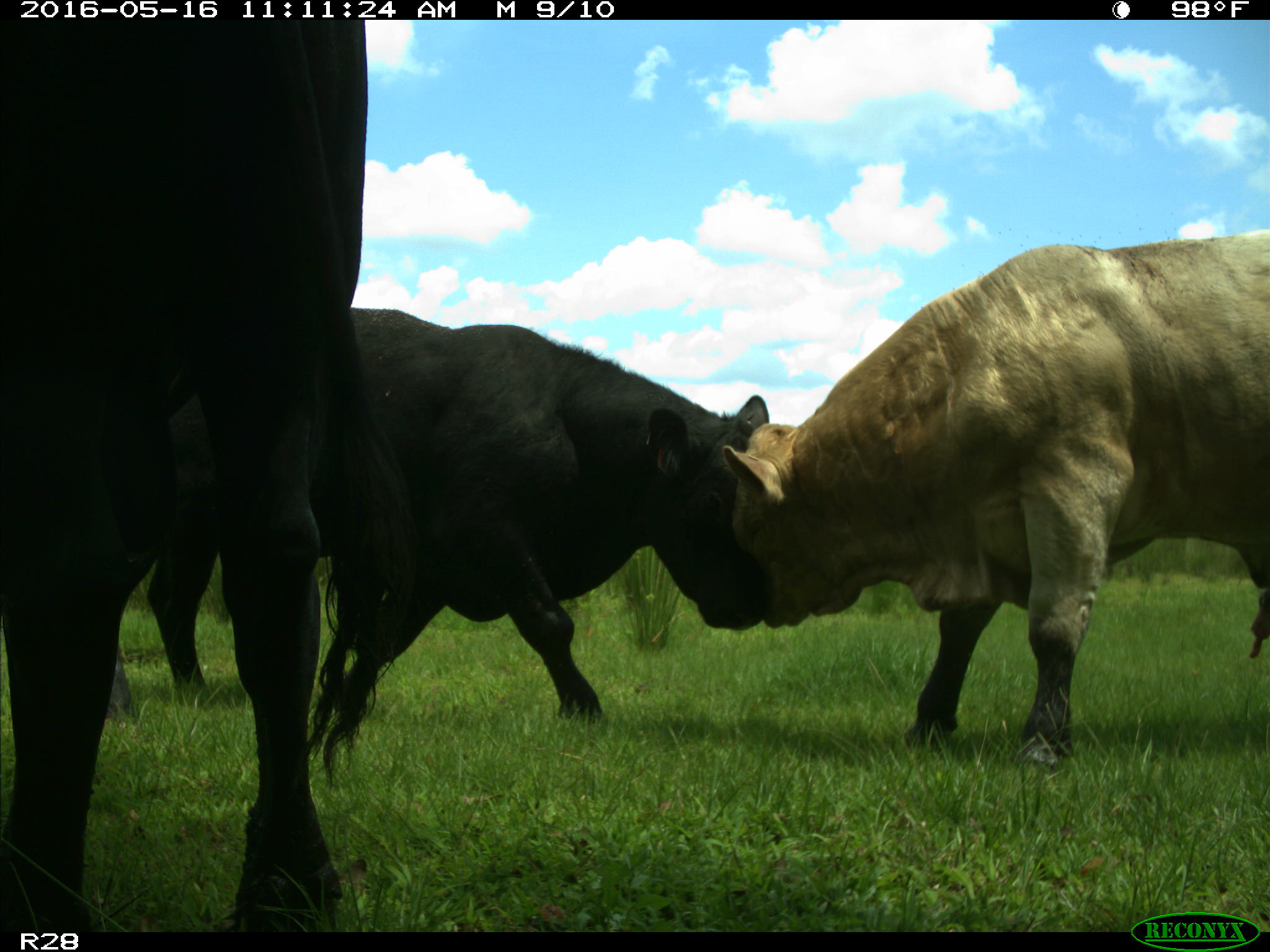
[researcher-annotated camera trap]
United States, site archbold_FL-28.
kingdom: Animalia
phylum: Chordata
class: Mammalia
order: Artiodactyla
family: Bovidae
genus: Bos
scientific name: Bos taurus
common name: domestic cow